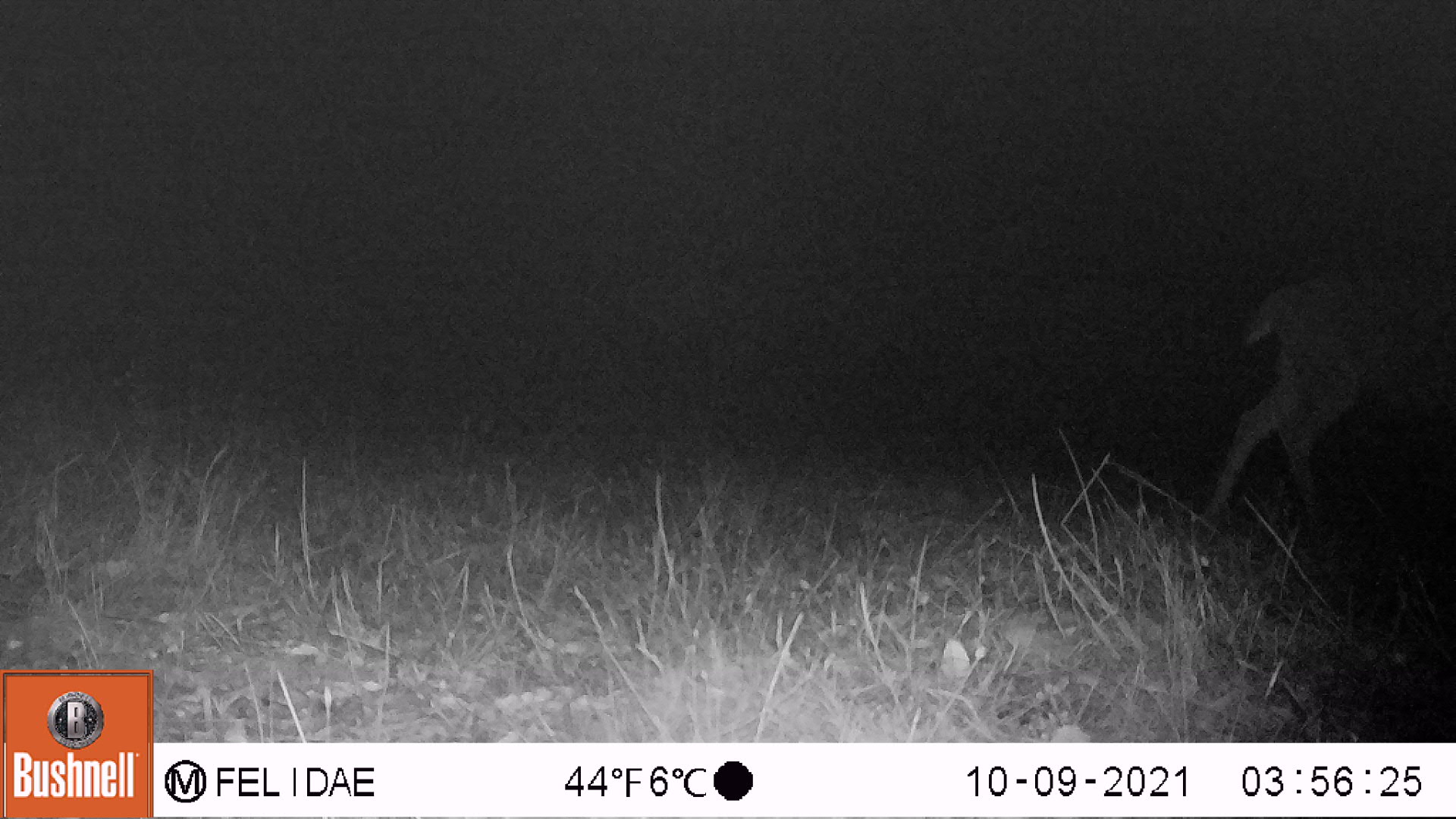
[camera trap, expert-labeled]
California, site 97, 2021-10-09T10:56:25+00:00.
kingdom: Animalia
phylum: Chordata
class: Mammalia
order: Artiodactyla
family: Cervidae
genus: Odocoileus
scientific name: Odocoileus hemionus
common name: mule deer